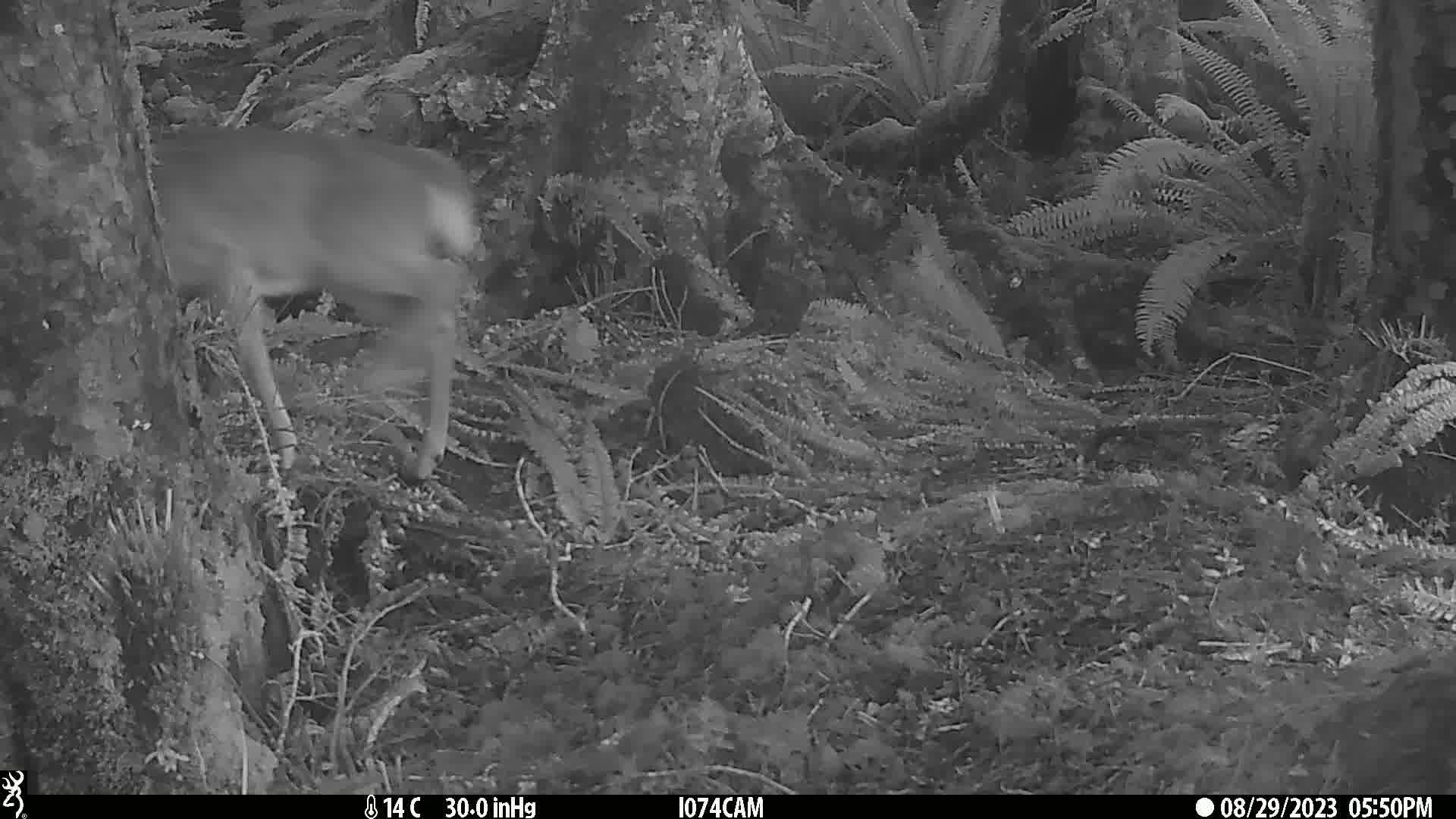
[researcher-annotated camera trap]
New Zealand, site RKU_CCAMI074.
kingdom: Animalia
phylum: Chordata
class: Mammalia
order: Artiodactyla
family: Cervidae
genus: Odocoileus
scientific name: Odocoileus virginianus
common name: white-tailed deer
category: white tailed deer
White tailed deer (white-tailed deer) (Odocoileus virginianus).